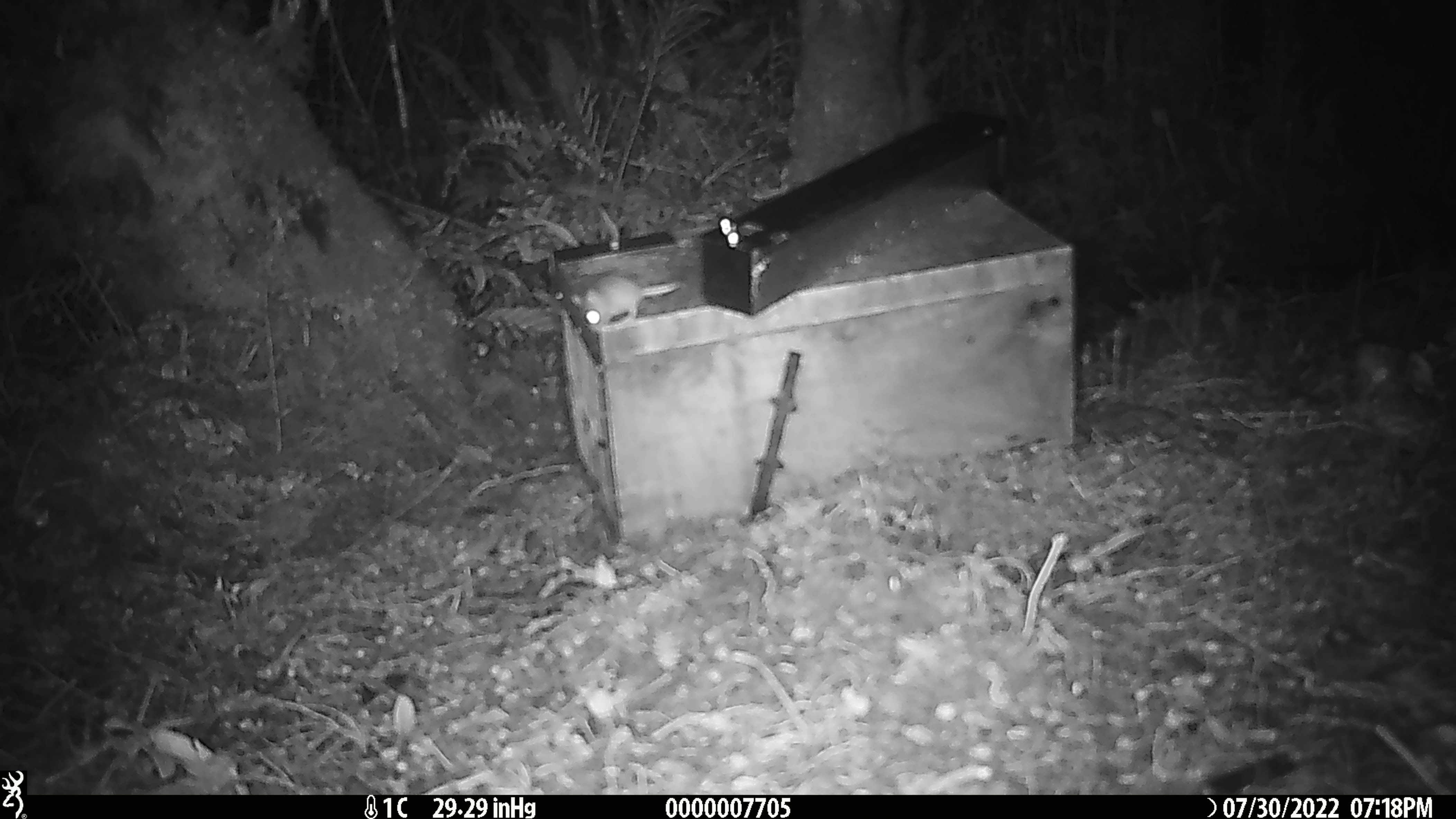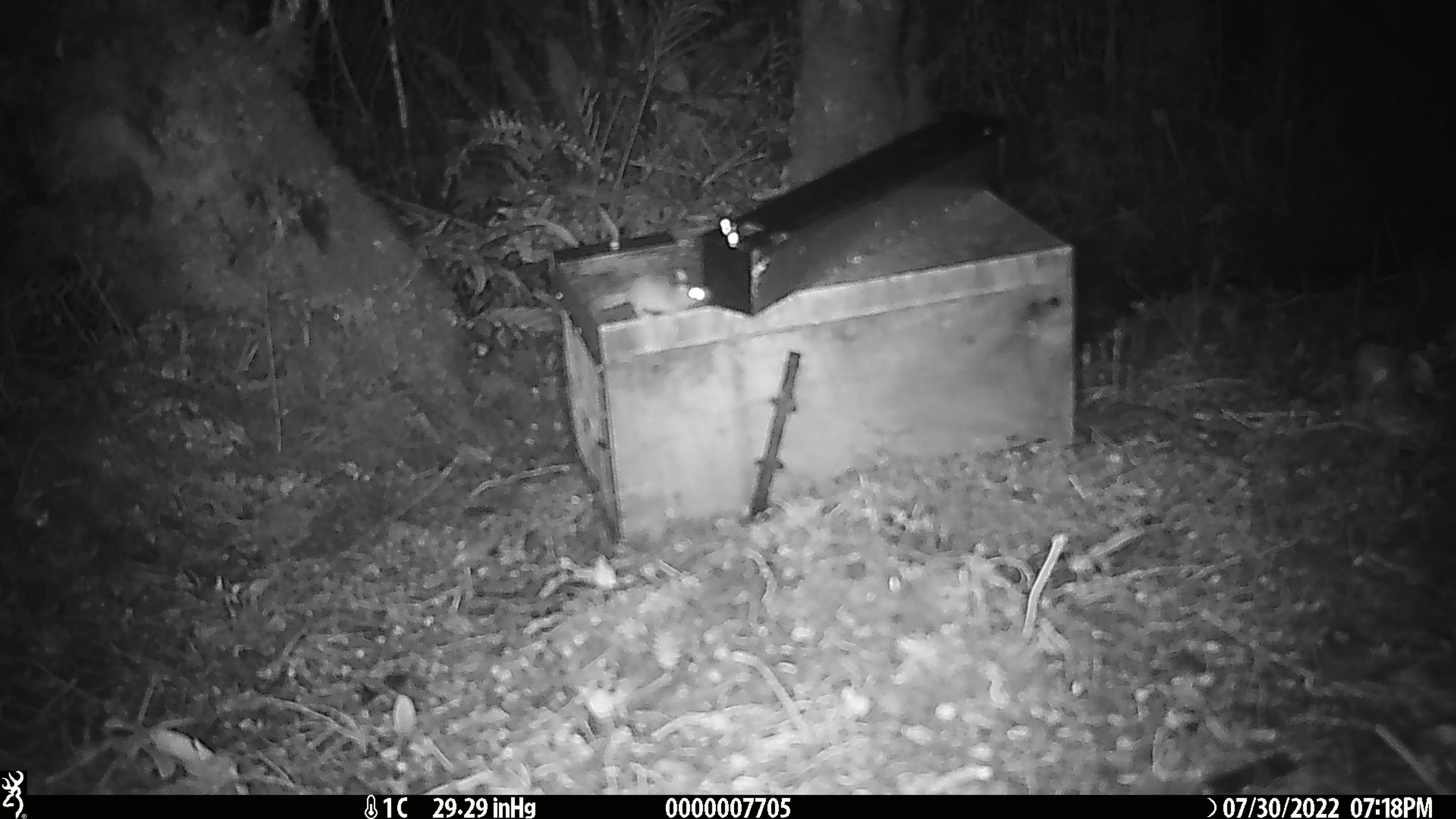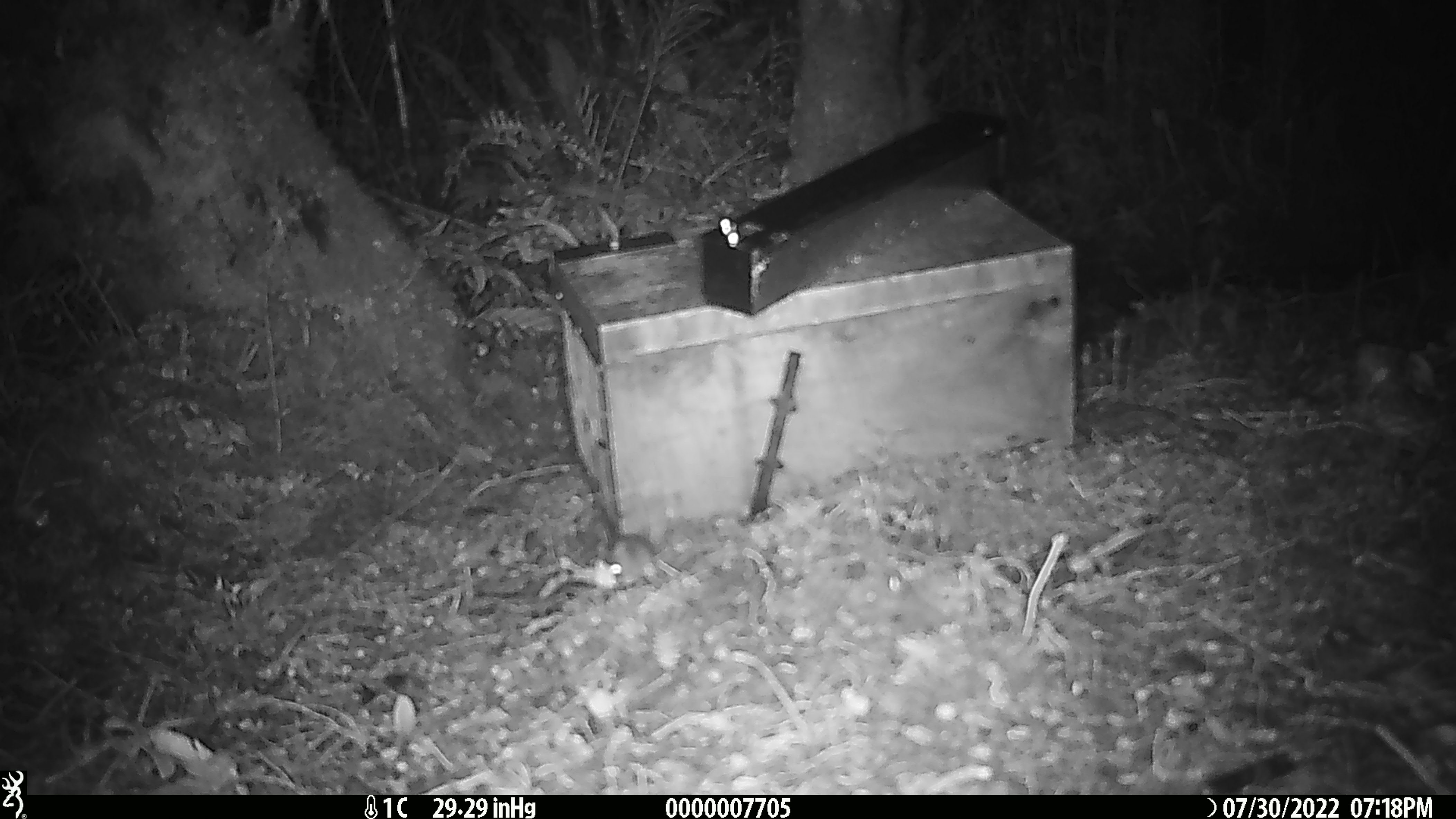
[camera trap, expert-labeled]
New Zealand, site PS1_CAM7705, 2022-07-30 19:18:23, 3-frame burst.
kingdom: Animalia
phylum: Chordata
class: Mammalia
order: Rodentia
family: Muridae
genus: Mus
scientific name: Mus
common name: mouse